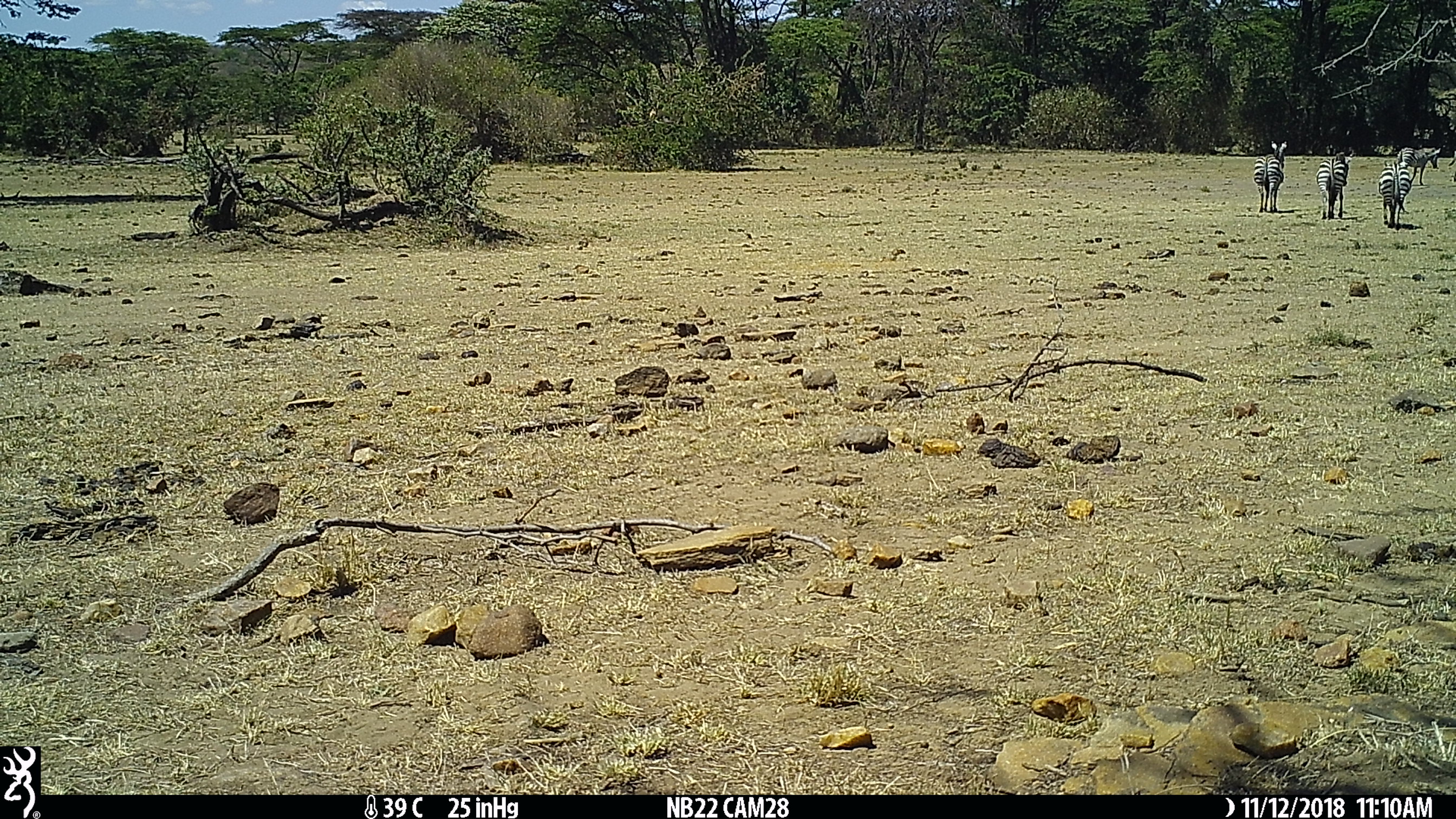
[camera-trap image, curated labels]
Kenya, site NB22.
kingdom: Animalia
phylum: Chordata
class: Mammalia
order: Perissodactyla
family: Equidae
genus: Equus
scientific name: Equus quagga burchellii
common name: burchell's zebra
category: zebra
Zebra (burchell's zebra) (Equus quagga burchellii).